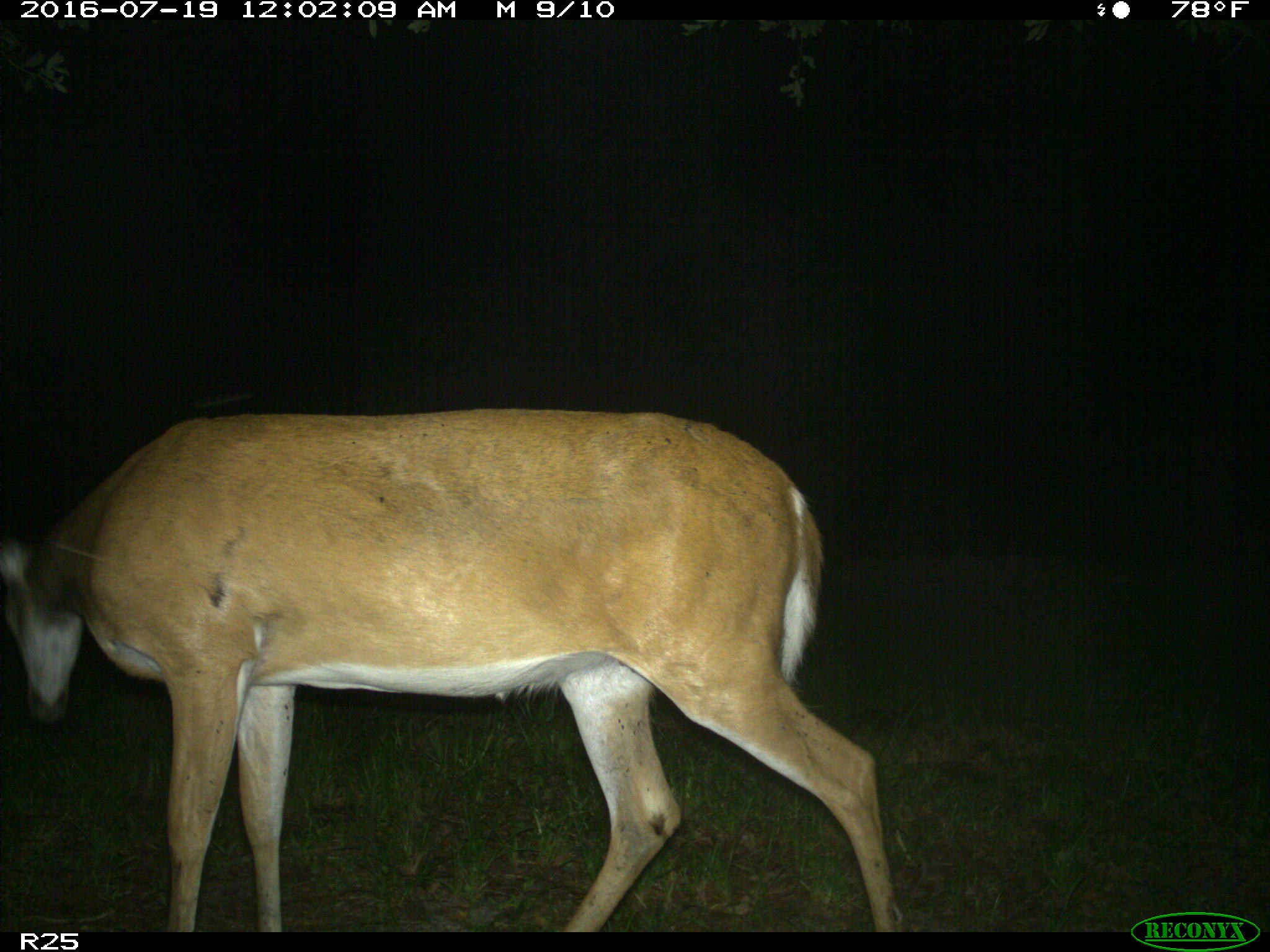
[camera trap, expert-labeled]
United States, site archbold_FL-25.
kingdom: Animalia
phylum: Chordata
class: Mammalia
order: Artiodactyla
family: Cervidae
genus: Odocoileus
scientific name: Odocoileus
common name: deer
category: unidentified deer